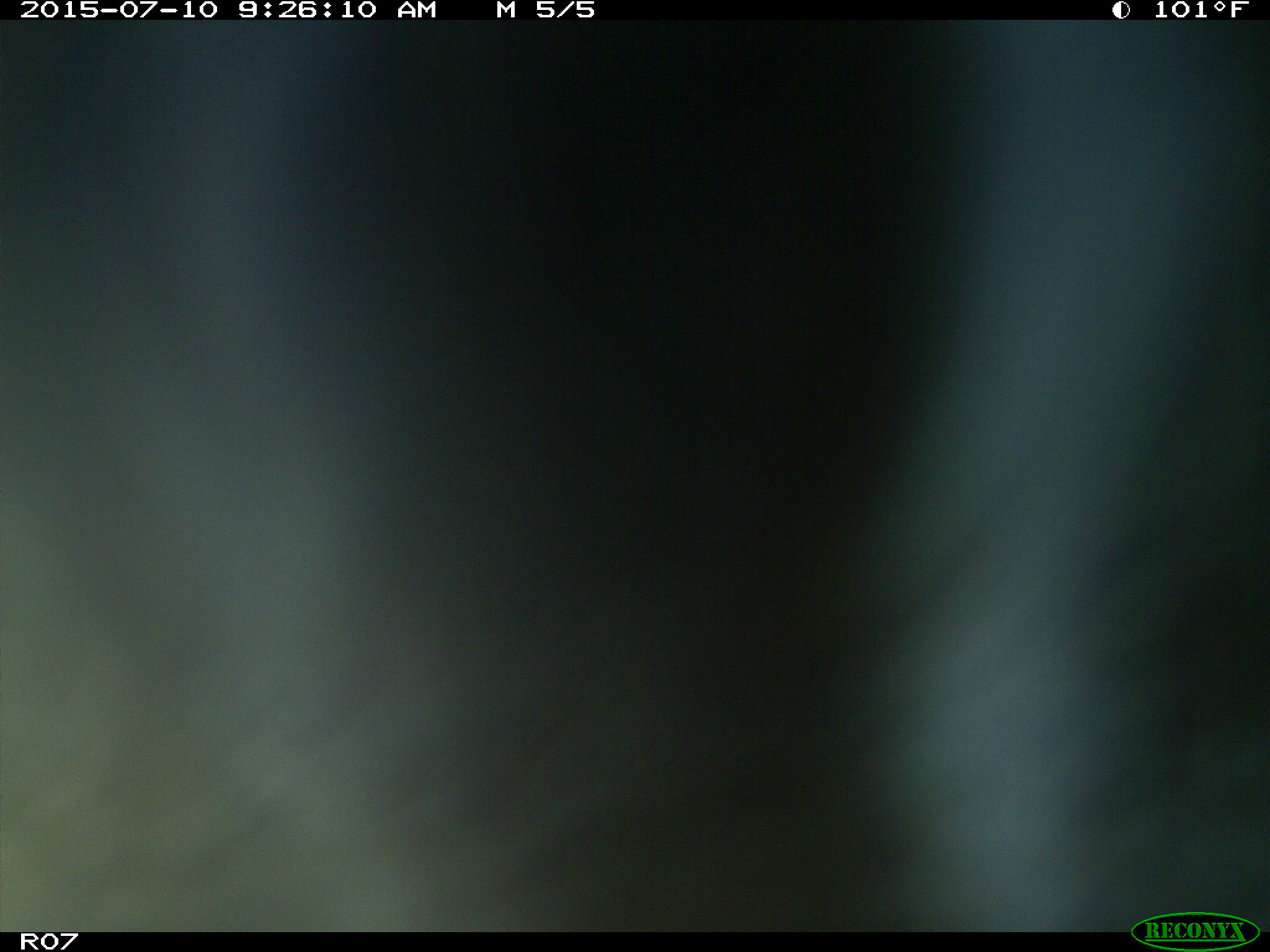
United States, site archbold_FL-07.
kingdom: Animalia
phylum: Chordata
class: Mammalia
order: Artiodactyla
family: Bovidae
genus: Bos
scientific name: Bos taurus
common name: domestic cow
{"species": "Bos taurus (domestic cow)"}